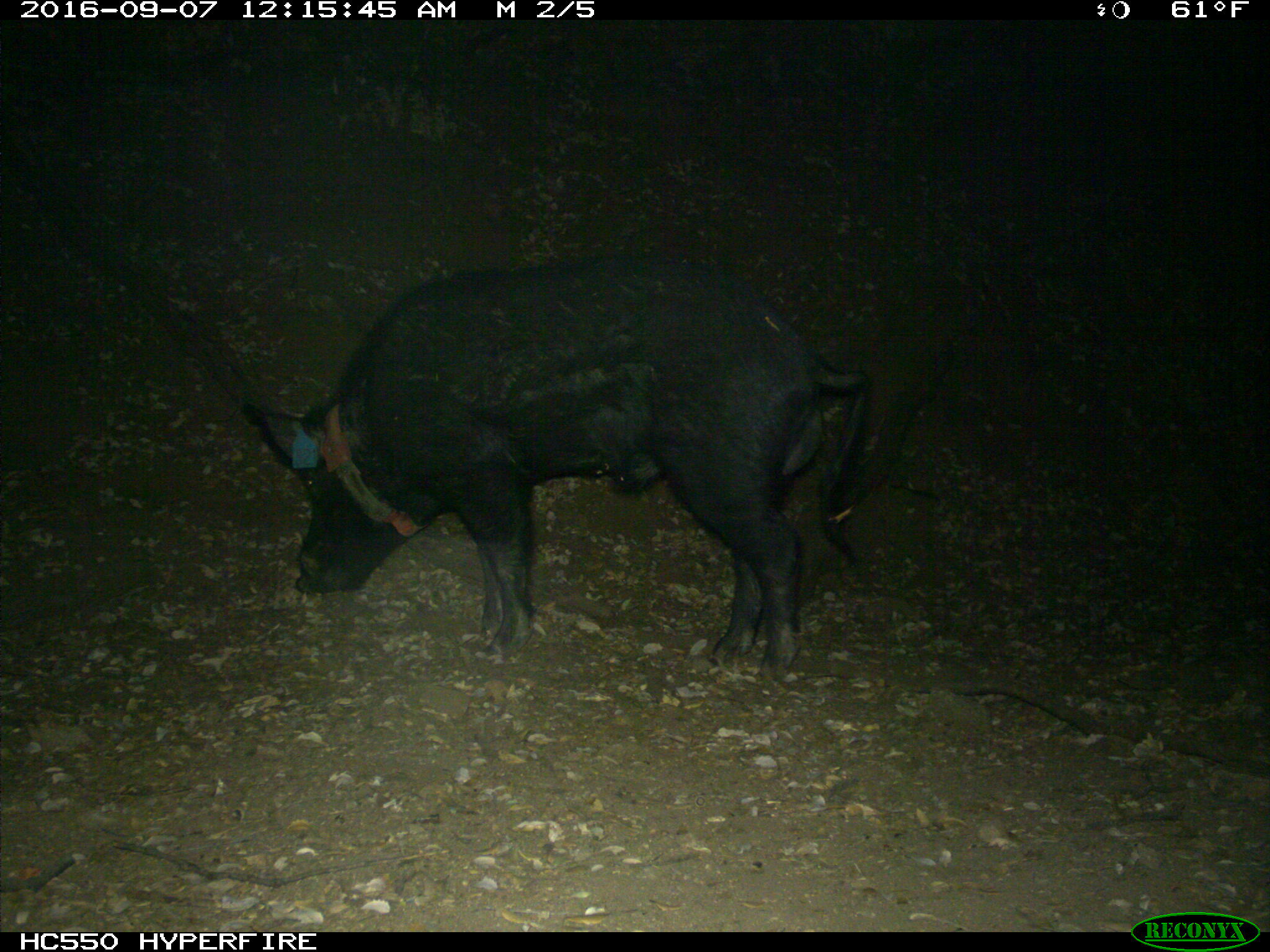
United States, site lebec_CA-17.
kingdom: Animalia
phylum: Chordata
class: Mammalia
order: Artiodactyla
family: Suidae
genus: Sus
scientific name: Sus scrofa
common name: wild boar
Sus scrofa (wild boar).